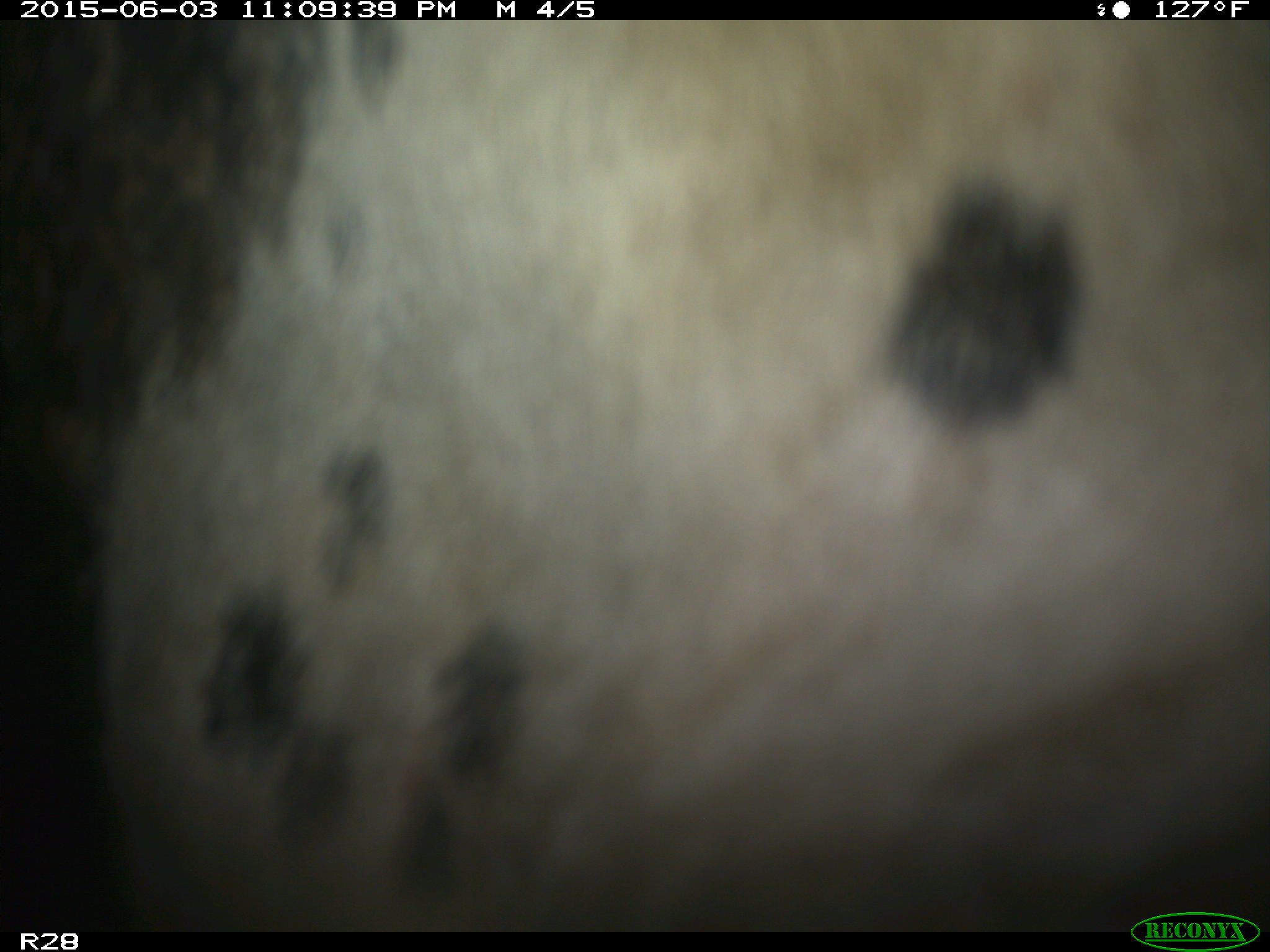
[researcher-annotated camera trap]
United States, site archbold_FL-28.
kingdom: Animalia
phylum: Chordata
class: Mammalia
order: Artiodactyla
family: Bovidae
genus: Bos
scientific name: Bos taurus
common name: domestic cow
Bos taurus (domestic cow).